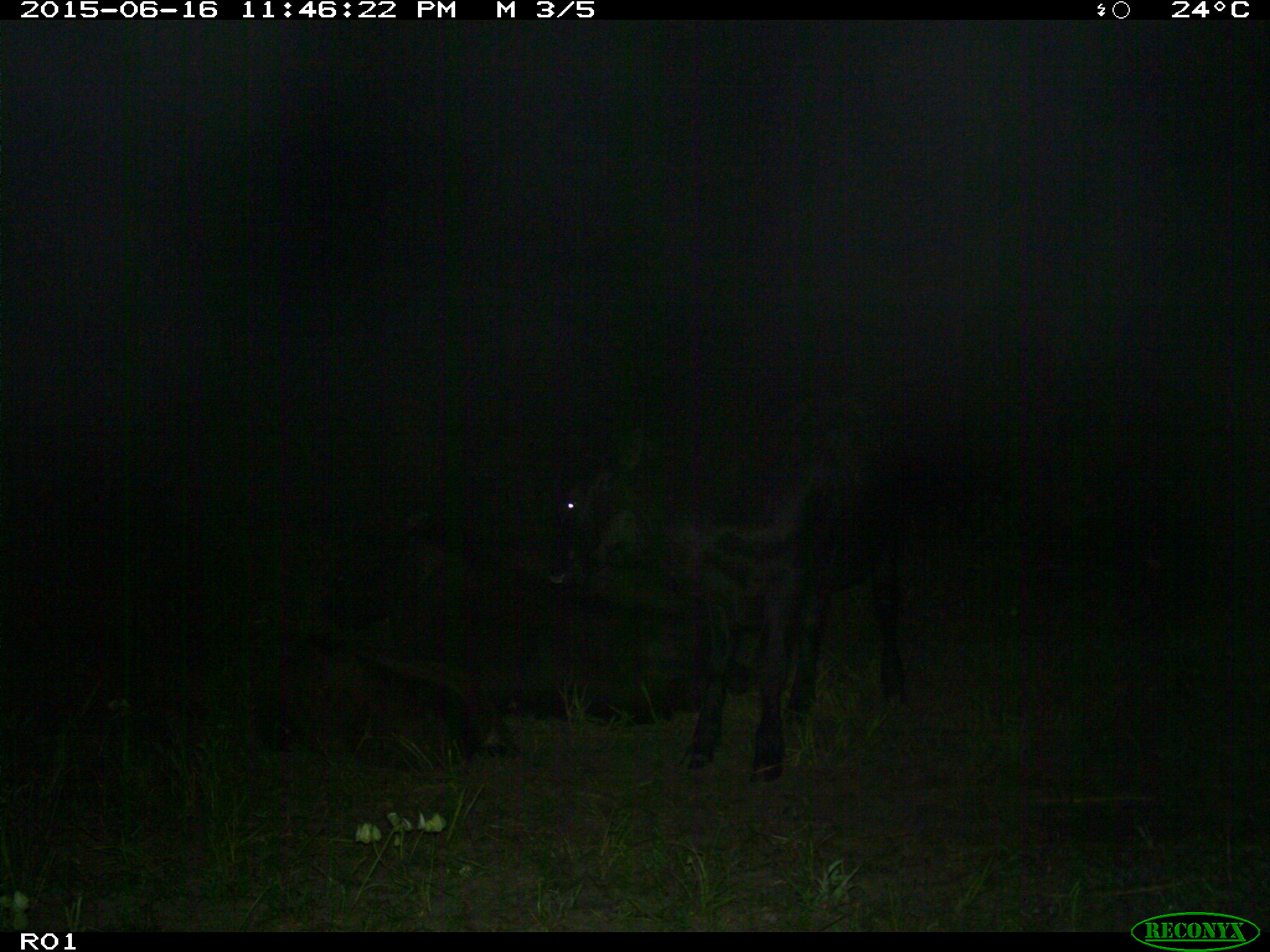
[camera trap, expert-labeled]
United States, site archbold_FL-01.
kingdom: Animalia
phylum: Chordata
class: Mammalia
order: Artiodactyla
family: Bovidae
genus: Bos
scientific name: Bos taurus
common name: domestic cow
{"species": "Bos taurus (domestic cow)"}